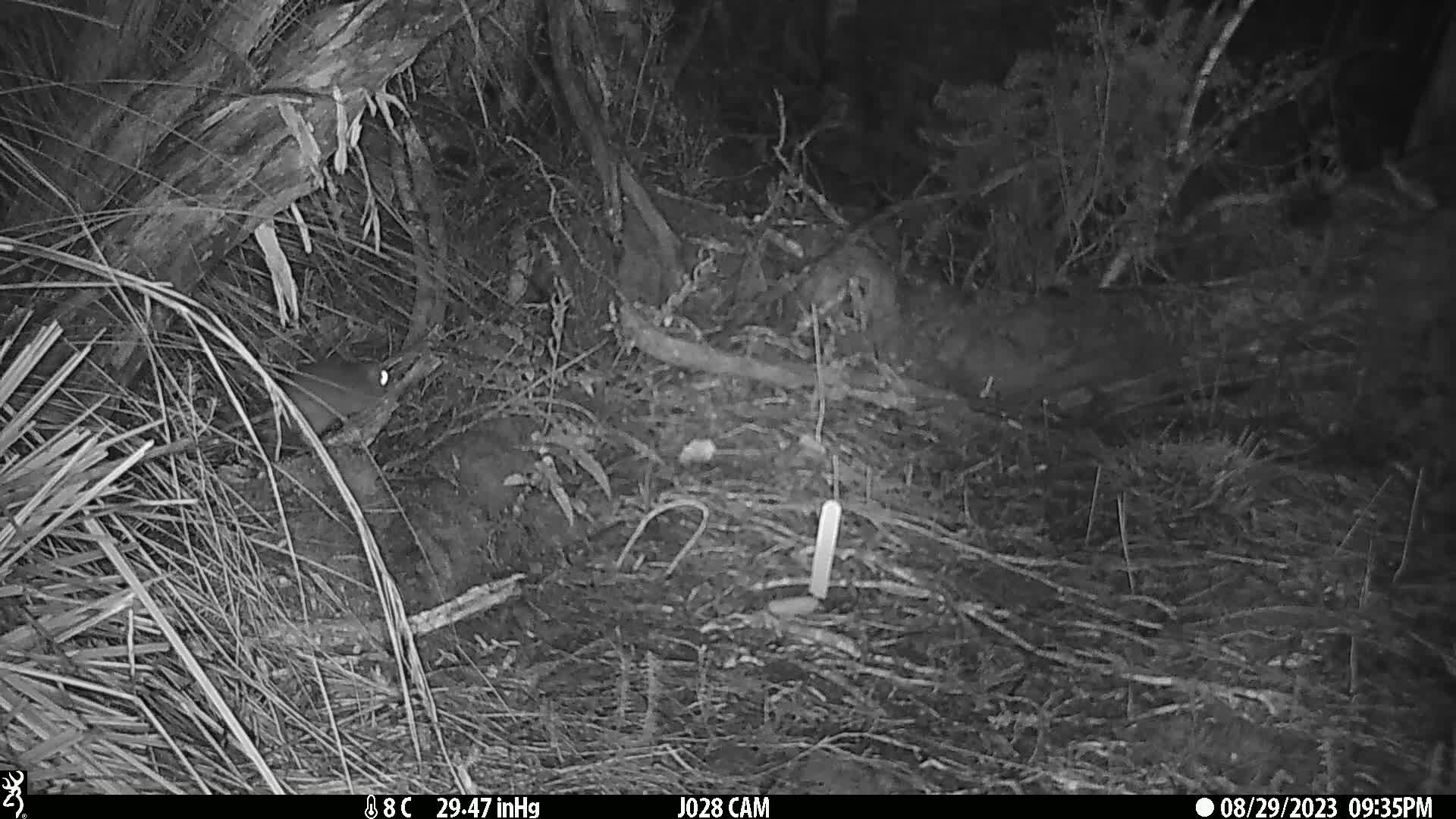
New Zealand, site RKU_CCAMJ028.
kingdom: Animalia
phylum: Chordata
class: Mammalia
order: Rodentia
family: Muridae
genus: Rattus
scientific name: Rattus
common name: rat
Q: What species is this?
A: Rat (Rattus).